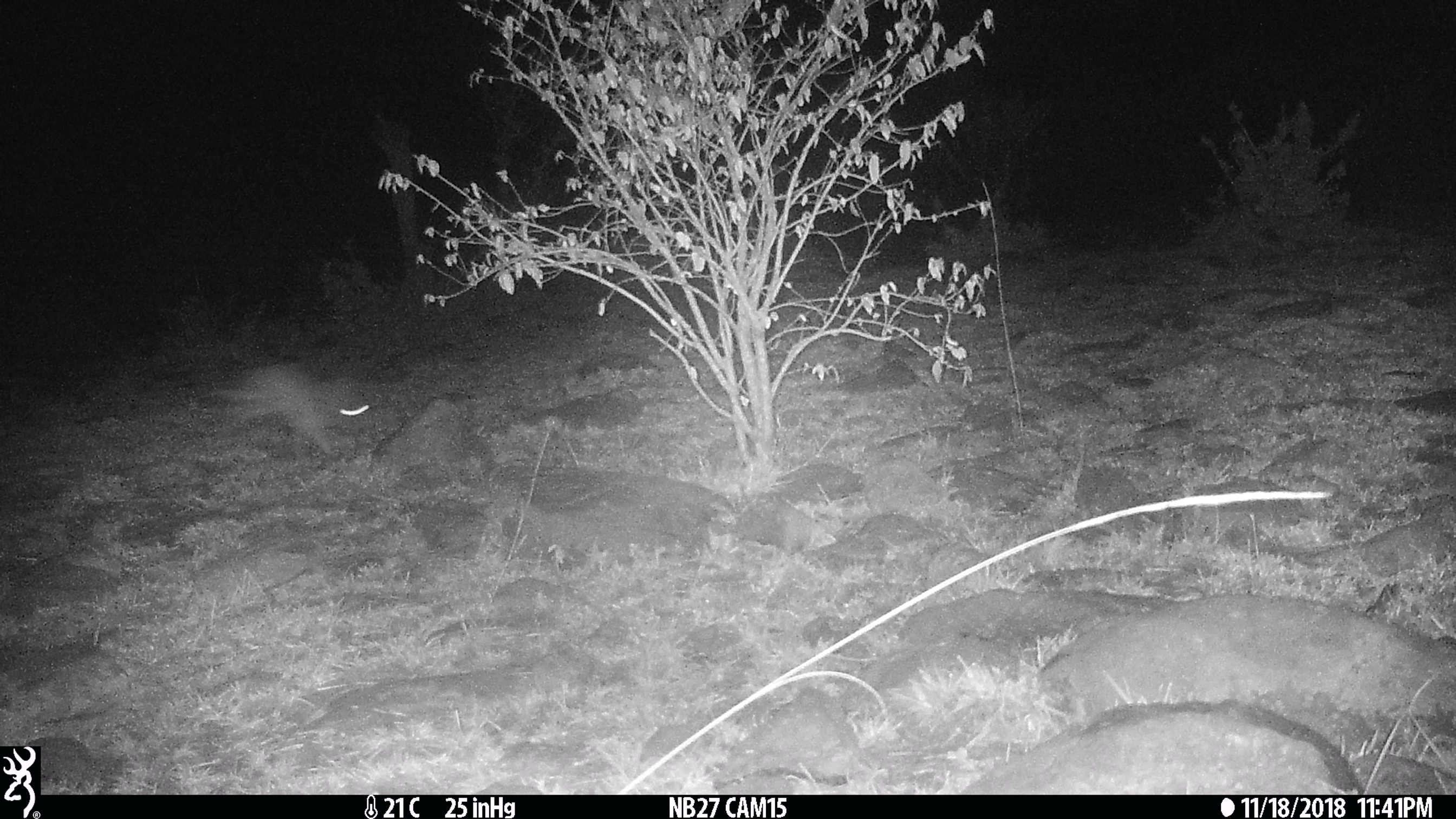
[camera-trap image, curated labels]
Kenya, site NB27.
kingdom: Animalia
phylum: Chordata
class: Mammalia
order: Lagomorpha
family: Leporidae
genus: Lepus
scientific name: Lepus capensis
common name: cape hare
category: hare